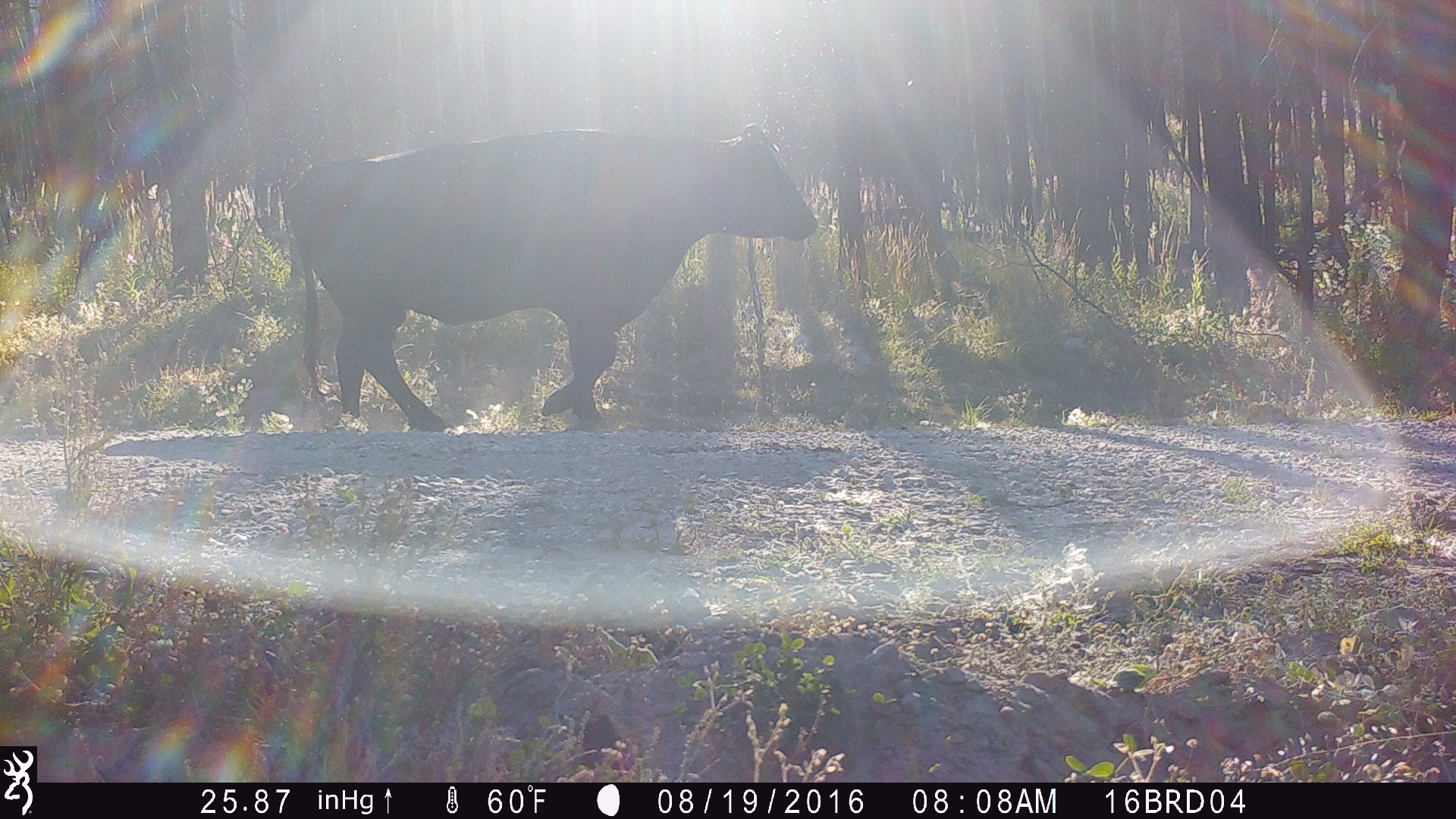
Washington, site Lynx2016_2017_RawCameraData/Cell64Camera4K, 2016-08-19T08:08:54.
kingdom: Animalia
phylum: Chordata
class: Mammalia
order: Artiodactyla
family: Bovidae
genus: Bos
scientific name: Bos taurus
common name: domestic cattle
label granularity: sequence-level